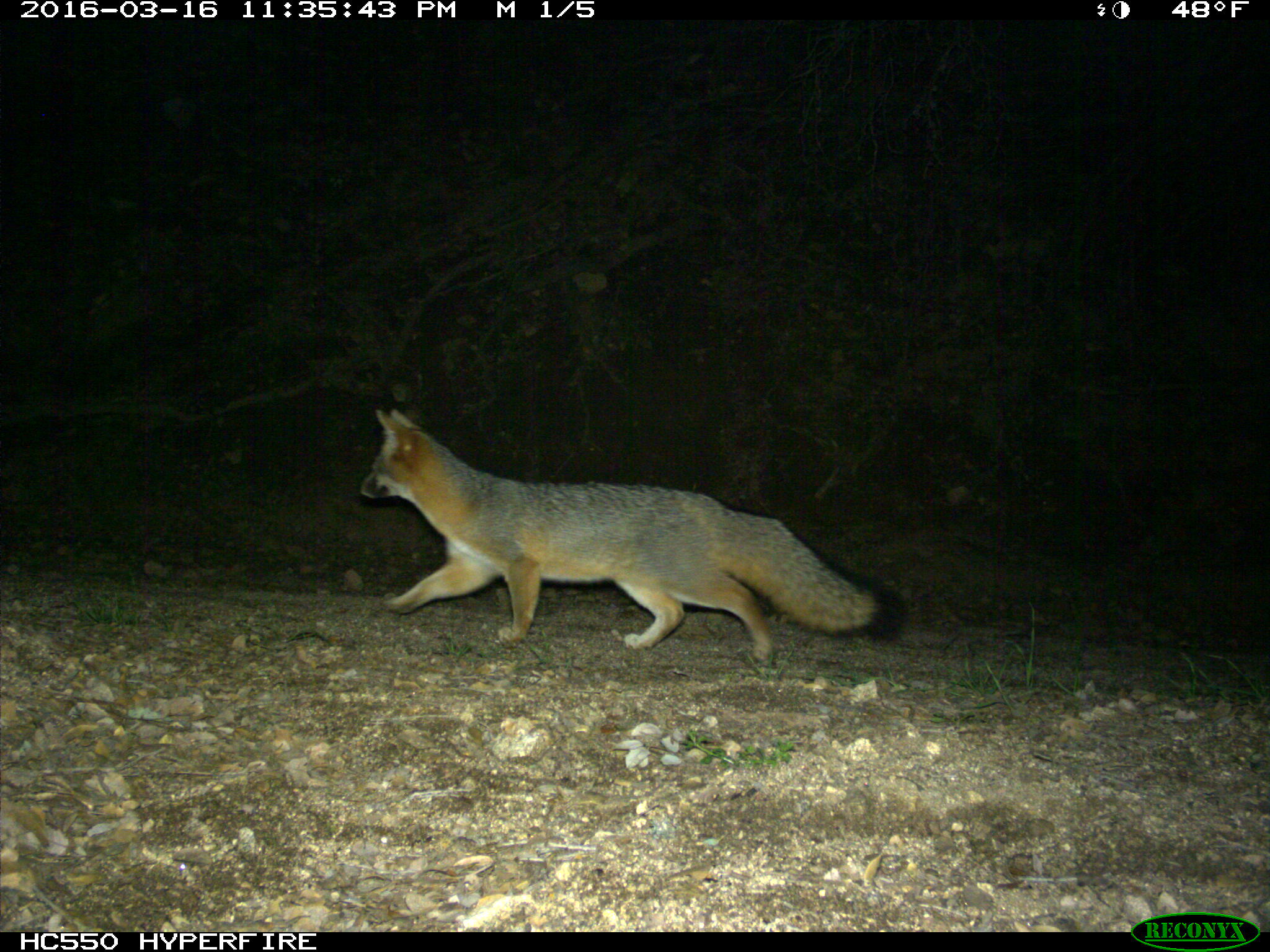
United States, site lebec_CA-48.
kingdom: Animalia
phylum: Chordata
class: Mammalia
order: Carnivora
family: Canidae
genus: Urocyon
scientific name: Urocyon cinereoargenteus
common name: gray fox